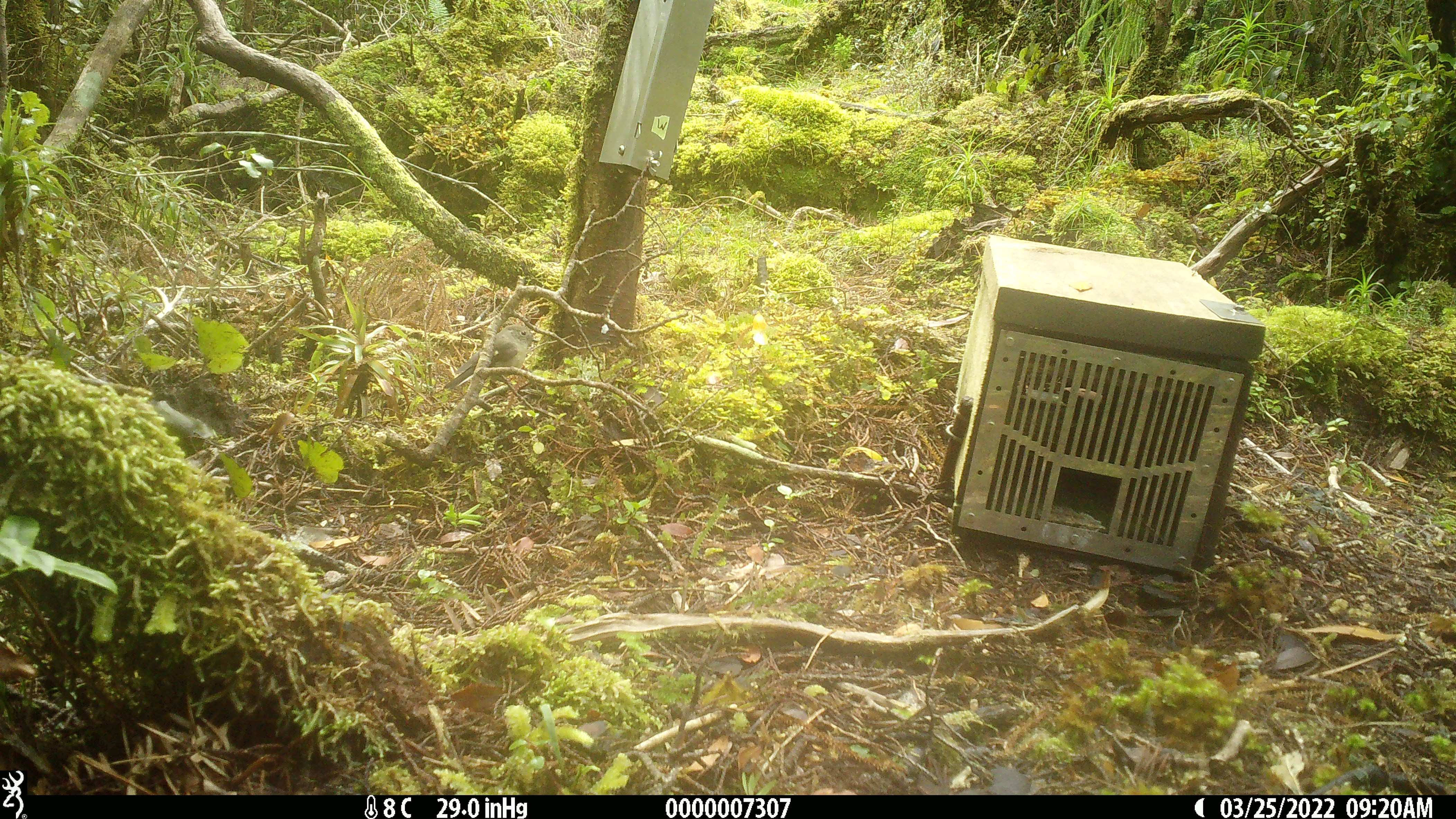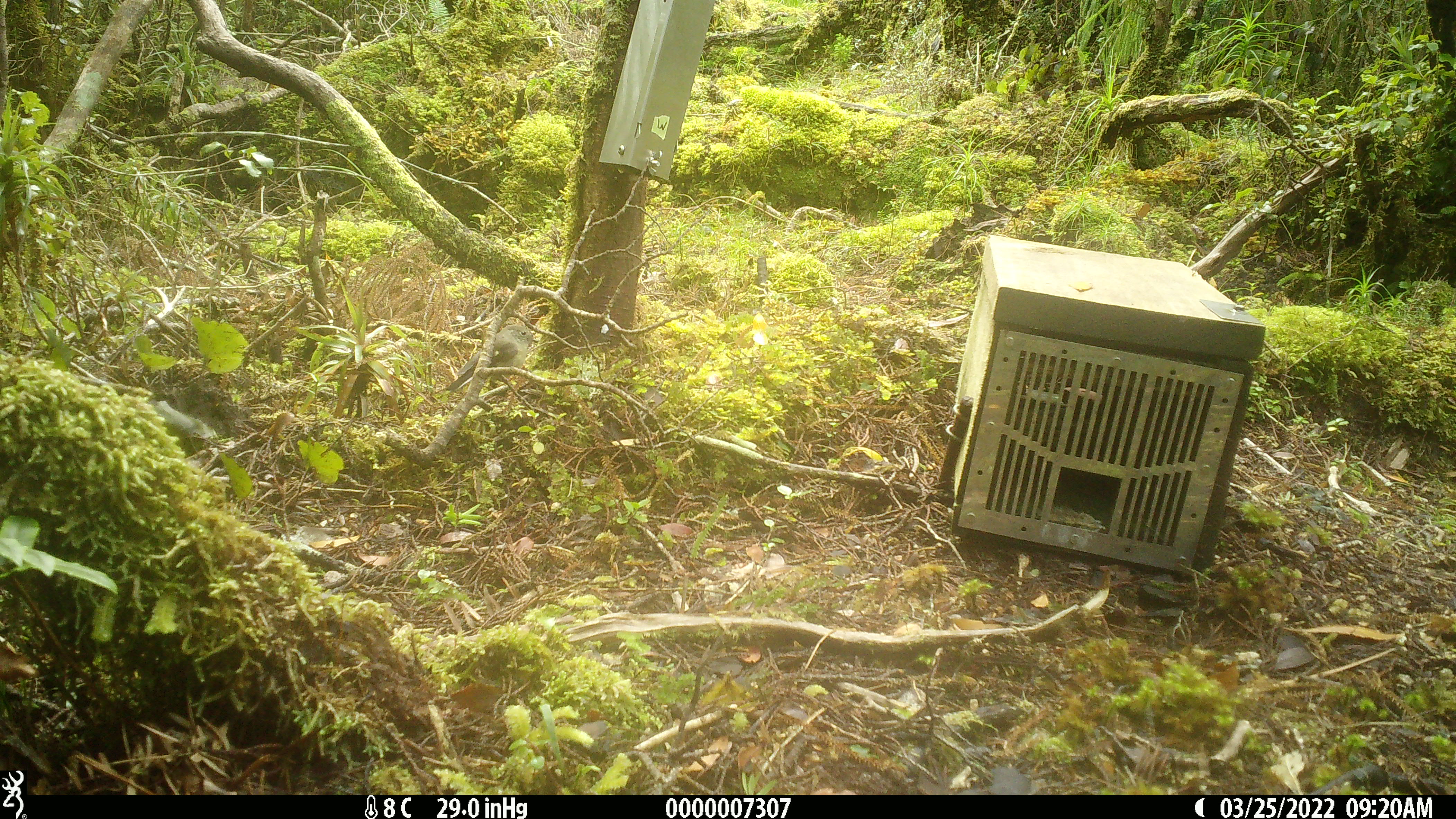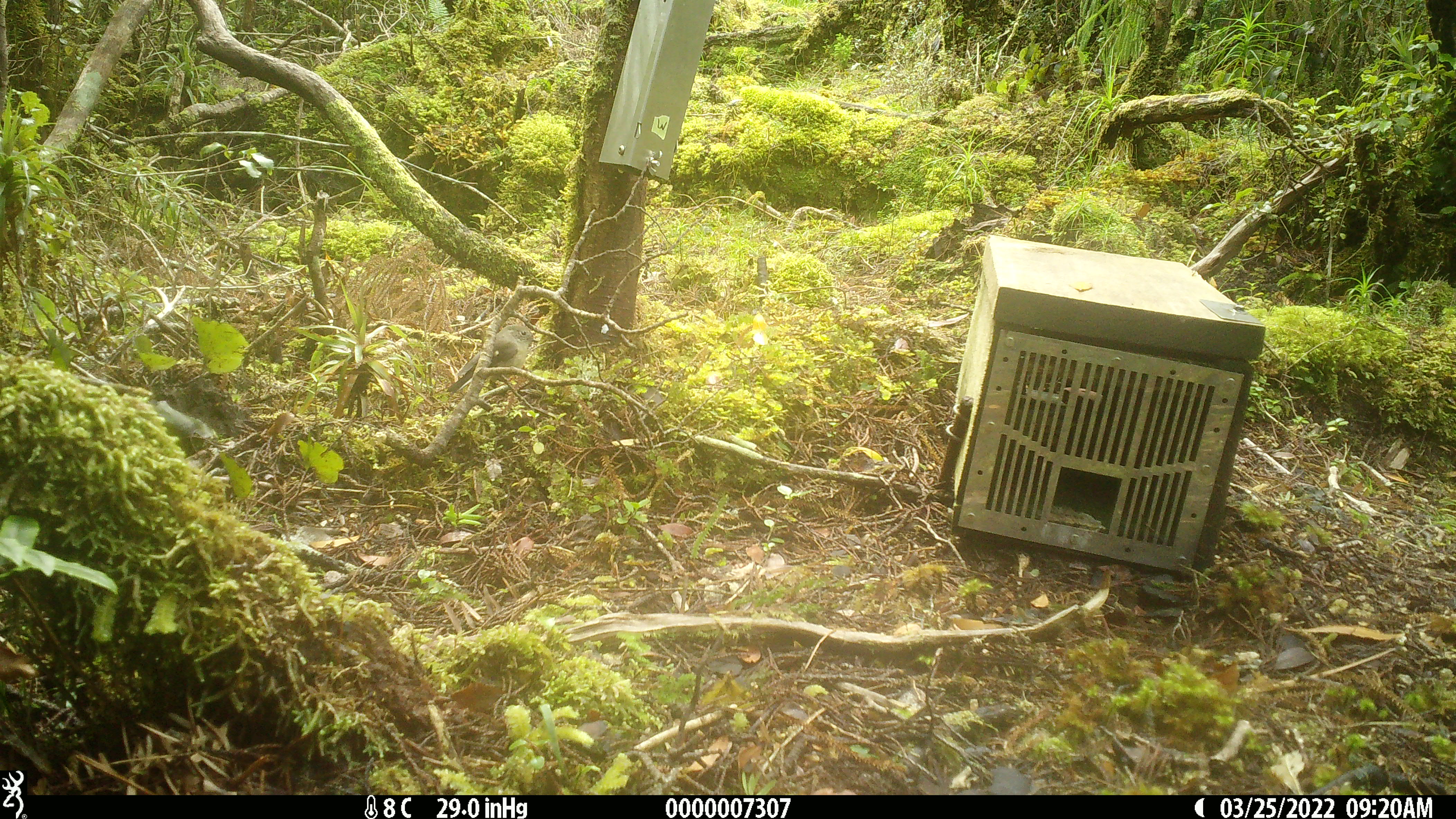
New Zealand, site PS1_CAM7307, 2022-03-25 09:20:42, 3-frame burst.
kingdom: Animalia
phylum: Chordata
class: Aves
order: Passeriformes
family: Petroicidae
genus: Petroica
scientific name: Petroica macrocephala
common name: tomtit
Tomtit (Petroica macrocephala).